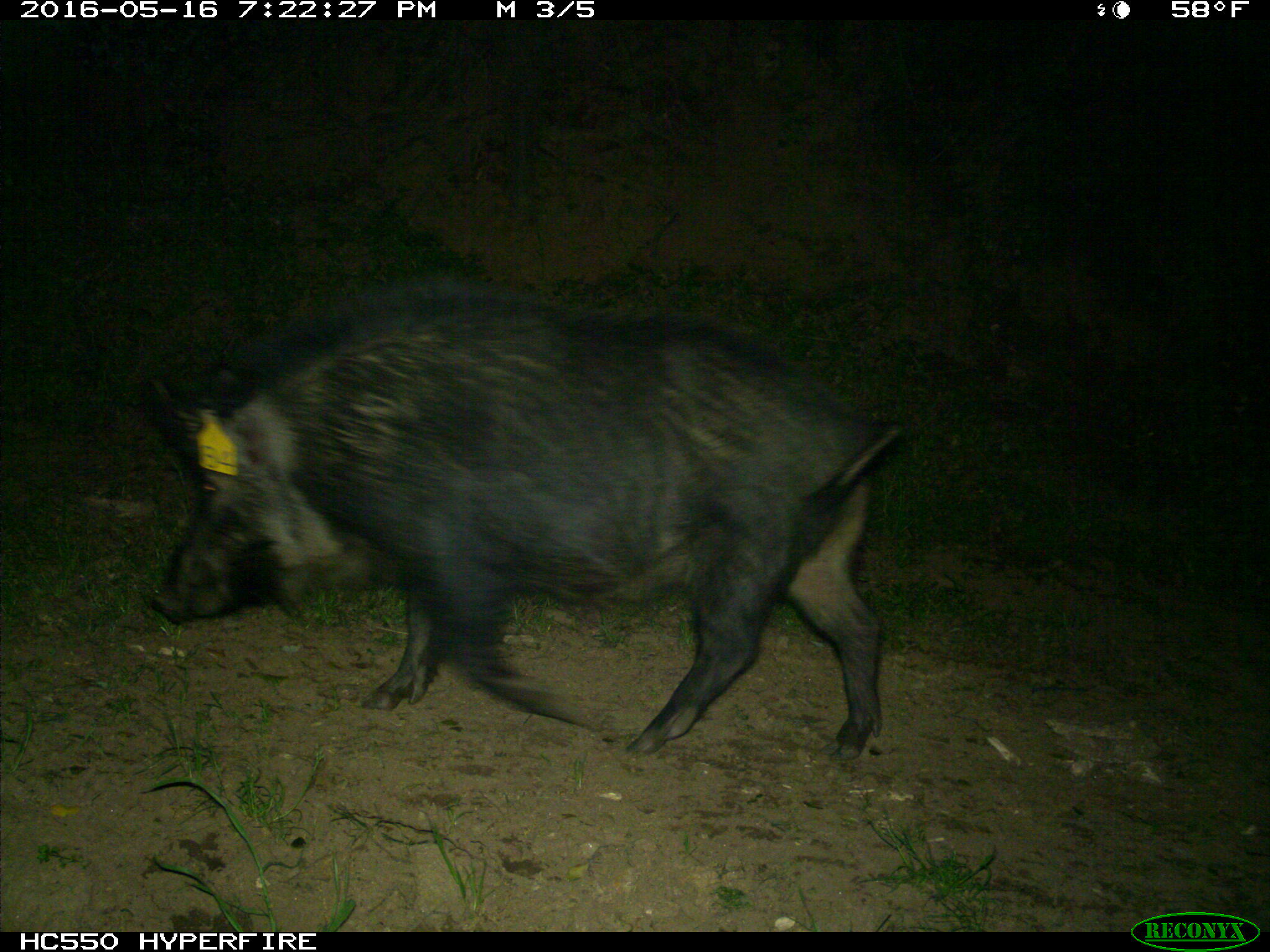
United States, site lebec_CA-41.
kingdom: Animalia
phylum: Chordata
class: Mammalia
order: Artiodactyla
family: Suidae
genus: Sus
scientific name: Sus scrofa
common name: wild boar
Sus scrofa (wild boar).